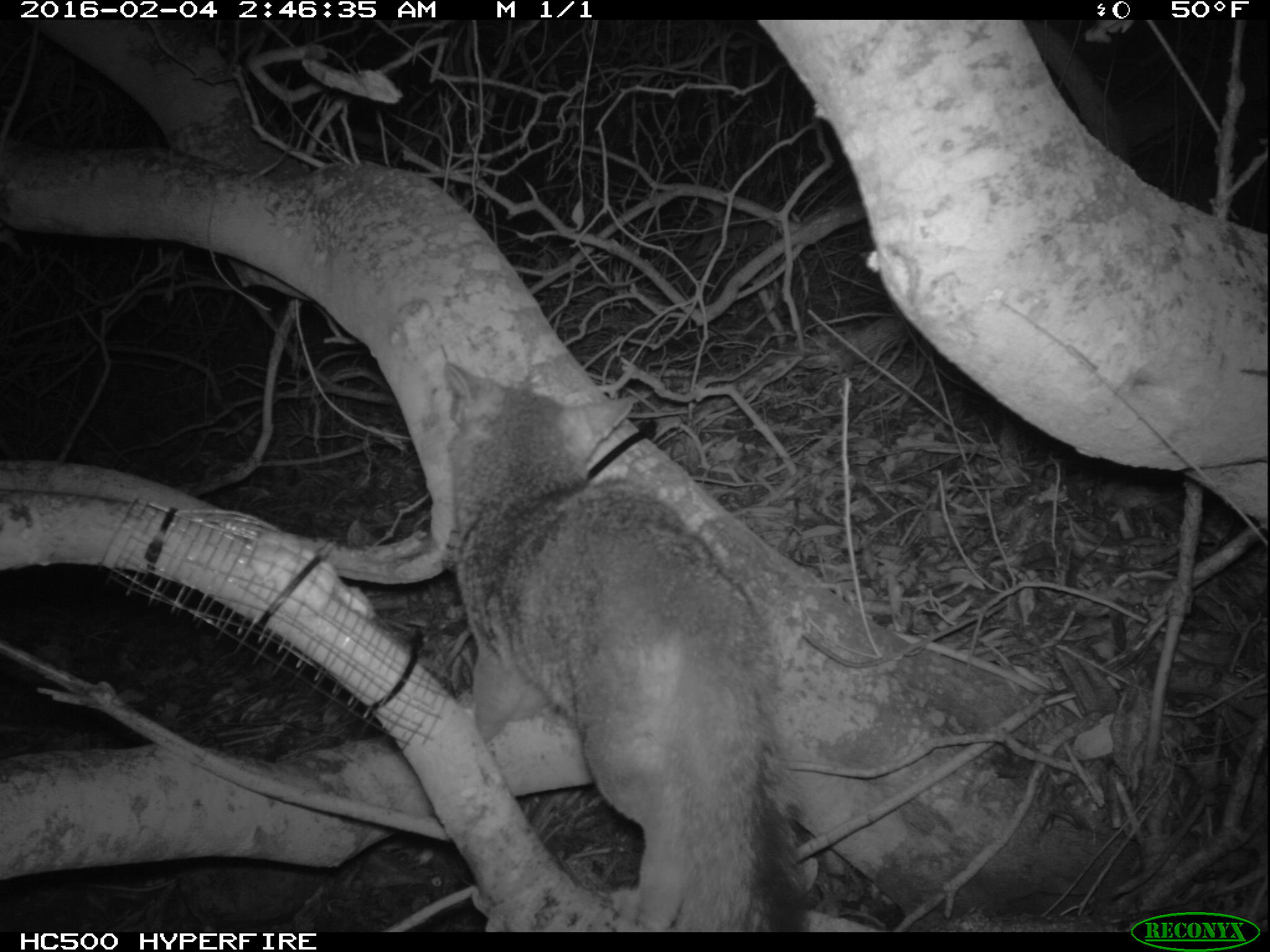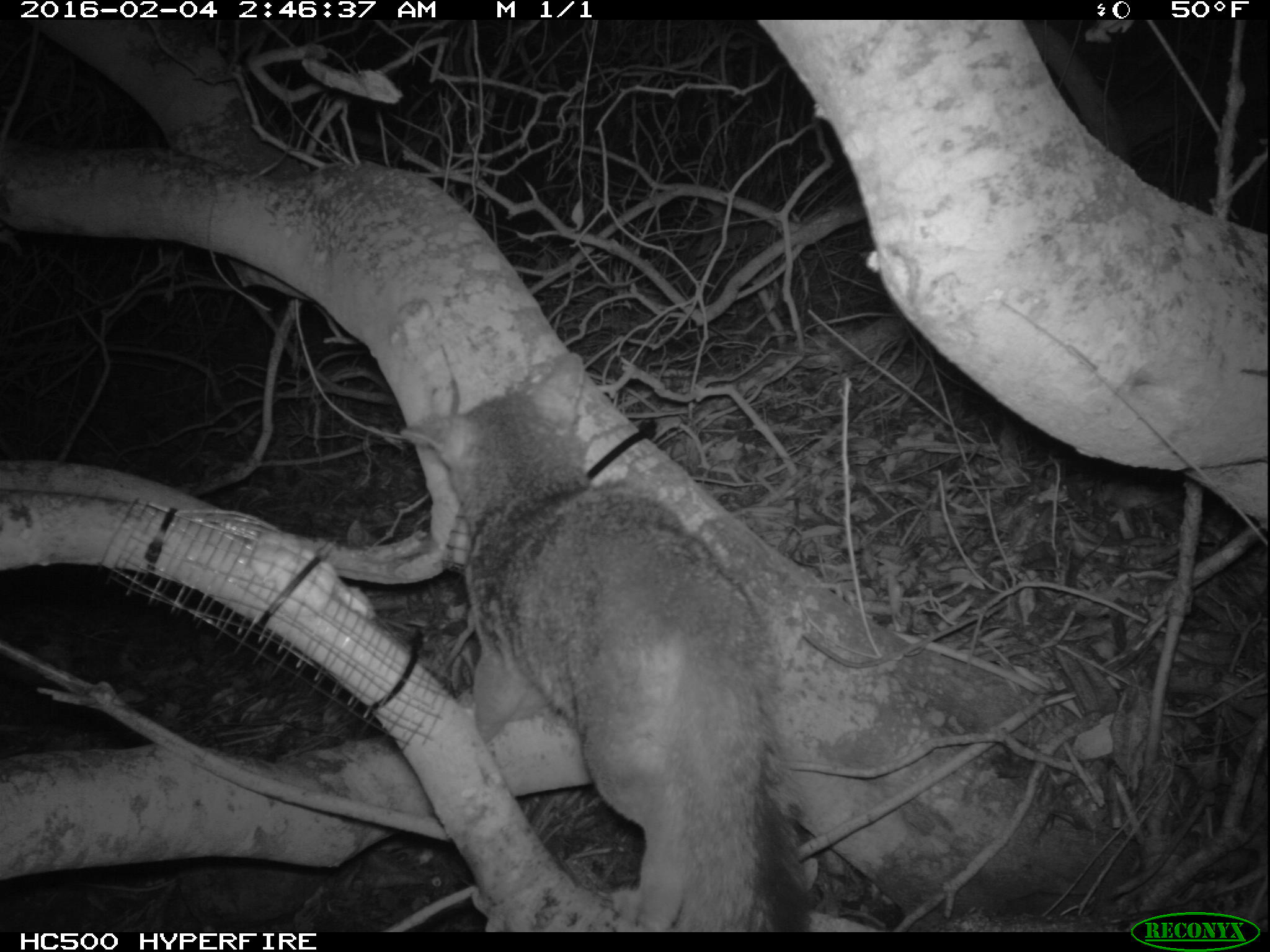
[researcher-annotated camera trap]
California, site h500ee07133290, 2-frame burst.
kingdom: Animalia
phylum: Chordata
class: Mammalia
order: Carnivora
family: Canidae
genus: Urocyon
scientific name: Urocyon littoralis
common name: island fox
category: fox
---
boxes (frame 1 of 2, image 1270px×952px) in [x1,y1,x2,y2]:
fox: [435,355,799,932]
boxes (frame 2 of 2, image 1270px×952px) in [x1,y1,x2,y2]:
fox: [398,350,811,930]